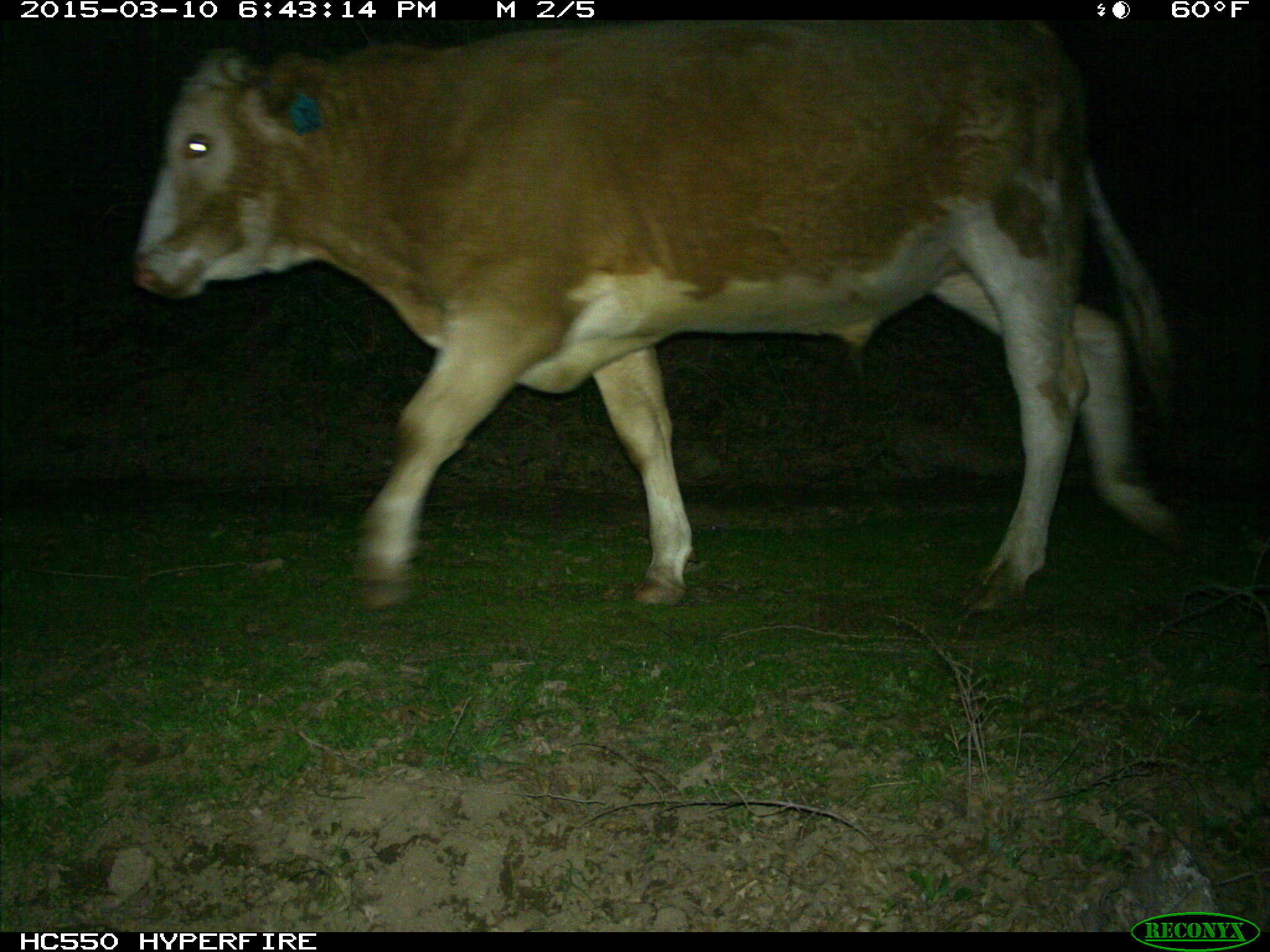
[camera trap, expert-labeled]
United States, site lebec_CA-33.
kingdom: Animalia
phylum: Chordata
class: Mammalia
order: Artiodactyla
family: Bovidae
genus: Bos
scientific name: Bos taurus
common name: domestic cow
Bos taurus (domestic cow).